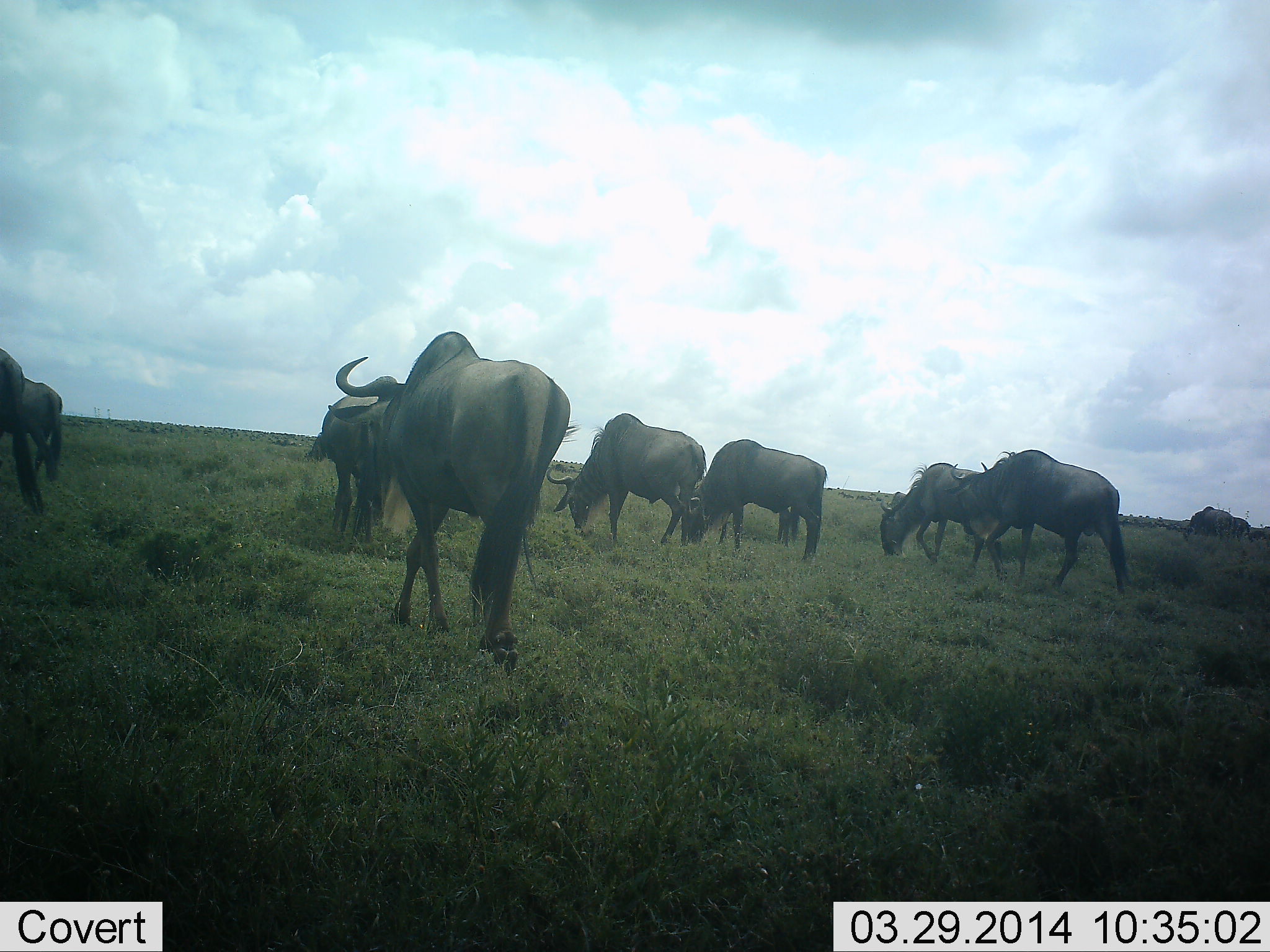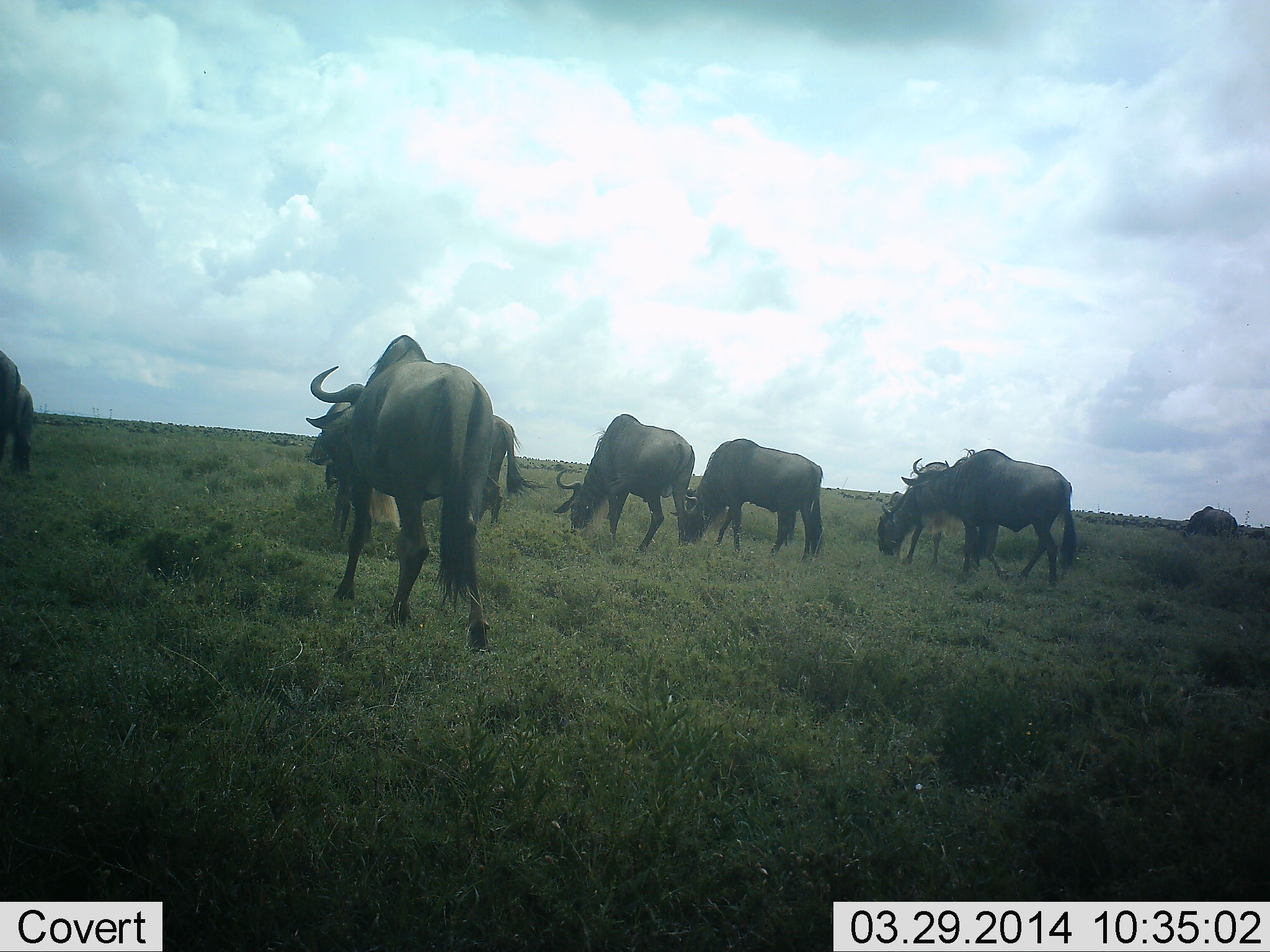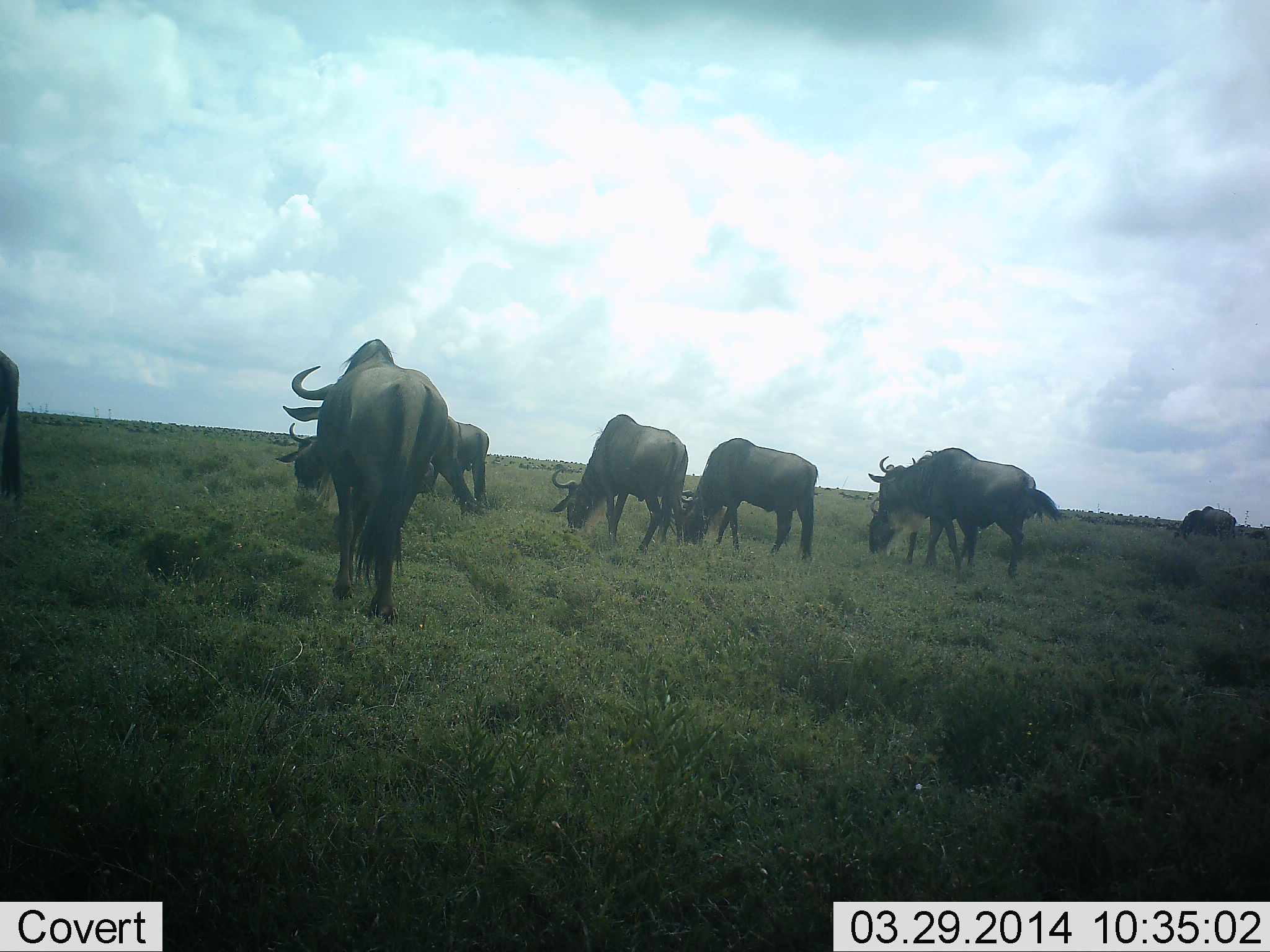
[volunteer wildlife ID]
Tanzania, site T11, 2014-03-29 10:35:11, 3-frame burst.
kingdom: Animalia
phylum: Chordata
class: Mammalia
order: Artiodactyla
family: Bovidae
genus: Connochaetes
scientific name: Connochaetes taurinus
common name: blue wildebeest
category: wildebeest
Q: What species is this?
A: Wildebeest (blue wildebeest) (Connochaetes taurinus).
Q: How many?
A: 9.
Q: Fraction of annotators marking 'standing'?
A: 30%.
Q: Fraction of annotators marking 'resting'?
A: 0%.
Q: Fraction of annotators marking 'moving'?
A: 50%.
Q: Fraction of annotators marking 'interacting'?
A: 0%.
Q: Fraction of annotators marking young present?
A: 0%.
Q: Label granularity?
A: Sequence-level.